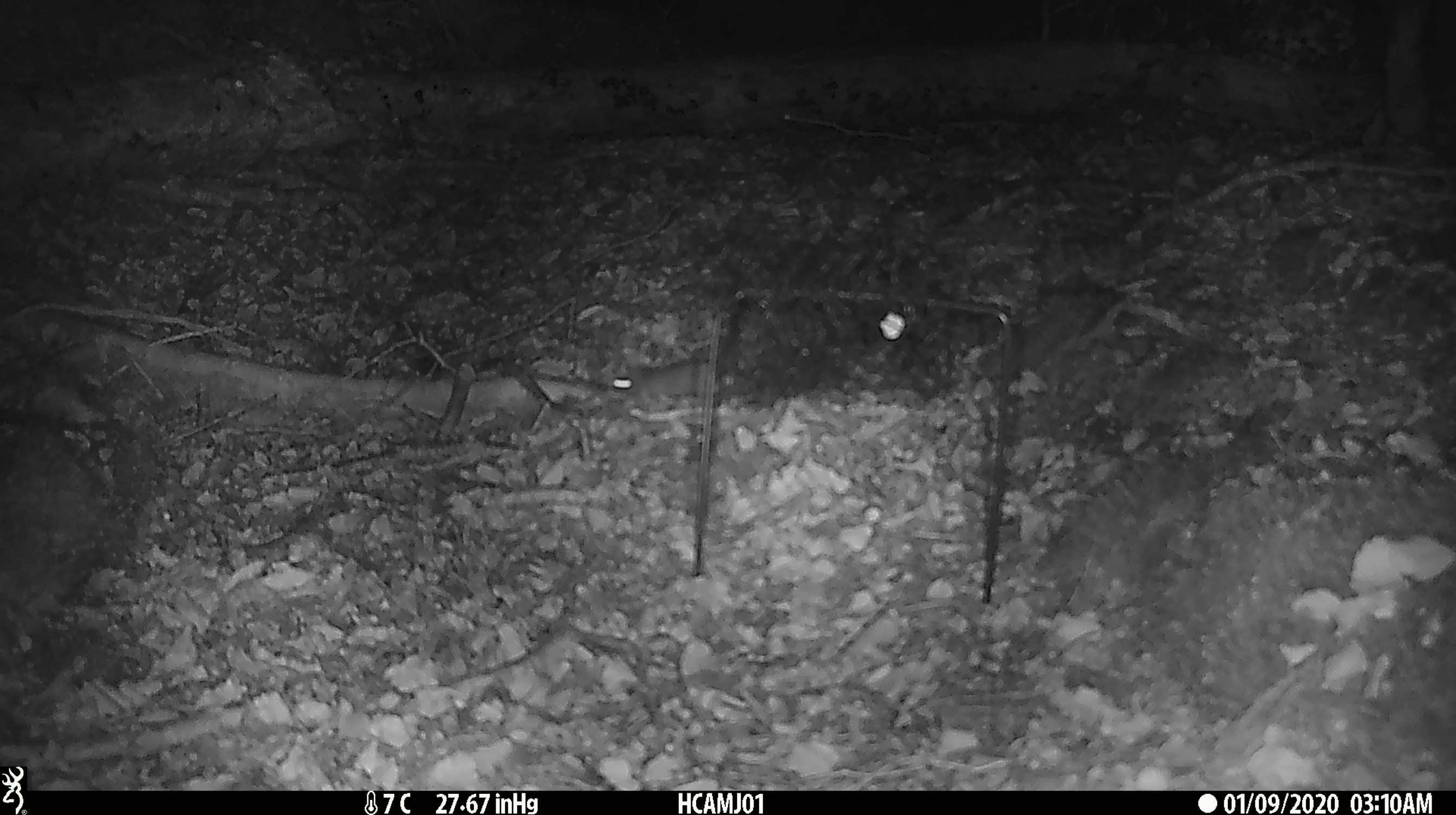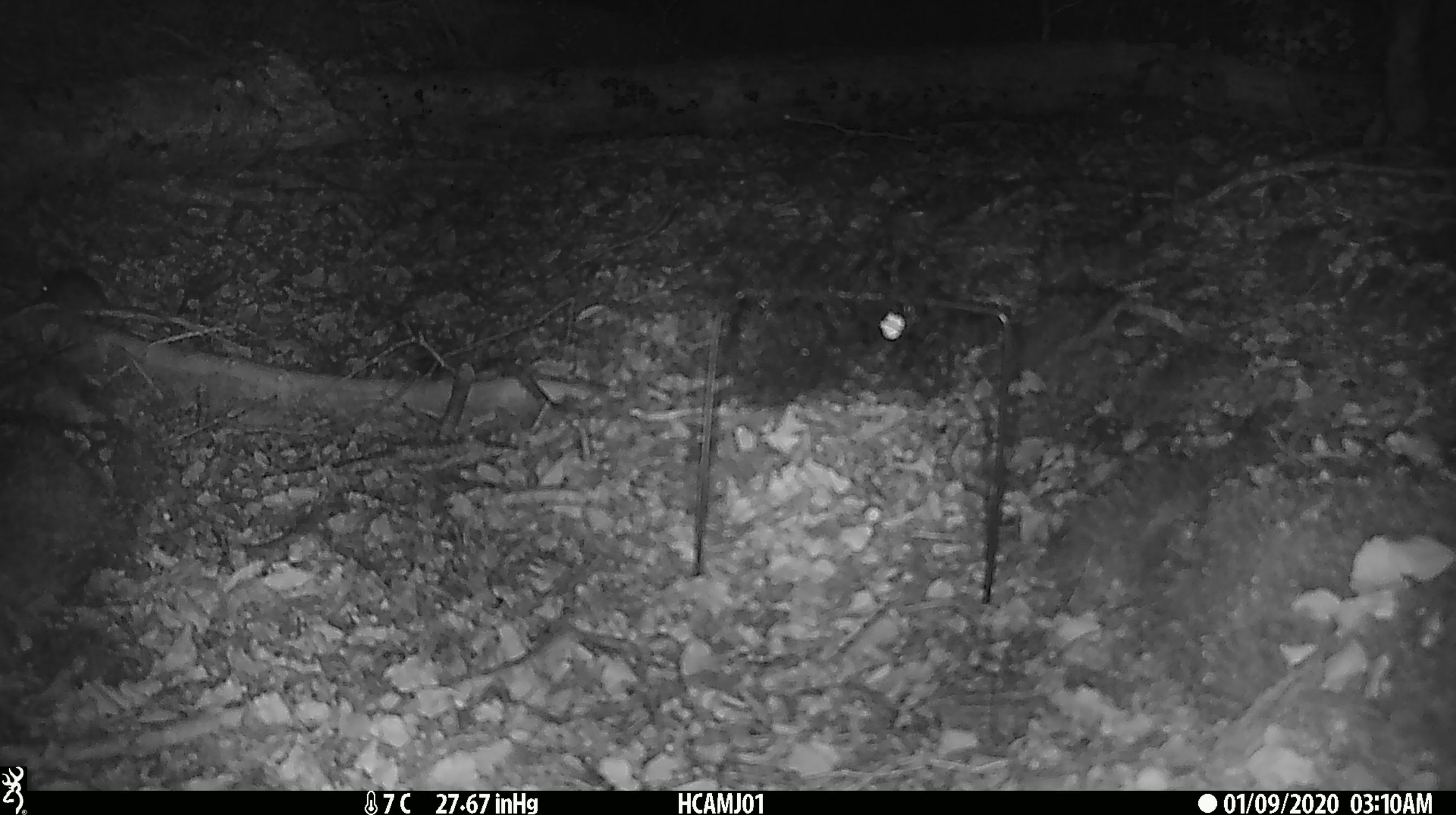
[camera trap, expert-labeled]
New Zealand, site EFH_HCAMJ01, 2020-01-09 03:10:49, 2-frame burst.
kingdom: Animalia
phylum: Chordata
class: Mammalia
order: Rodentia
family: Muridae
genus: Mus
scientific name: Mus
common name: mouse